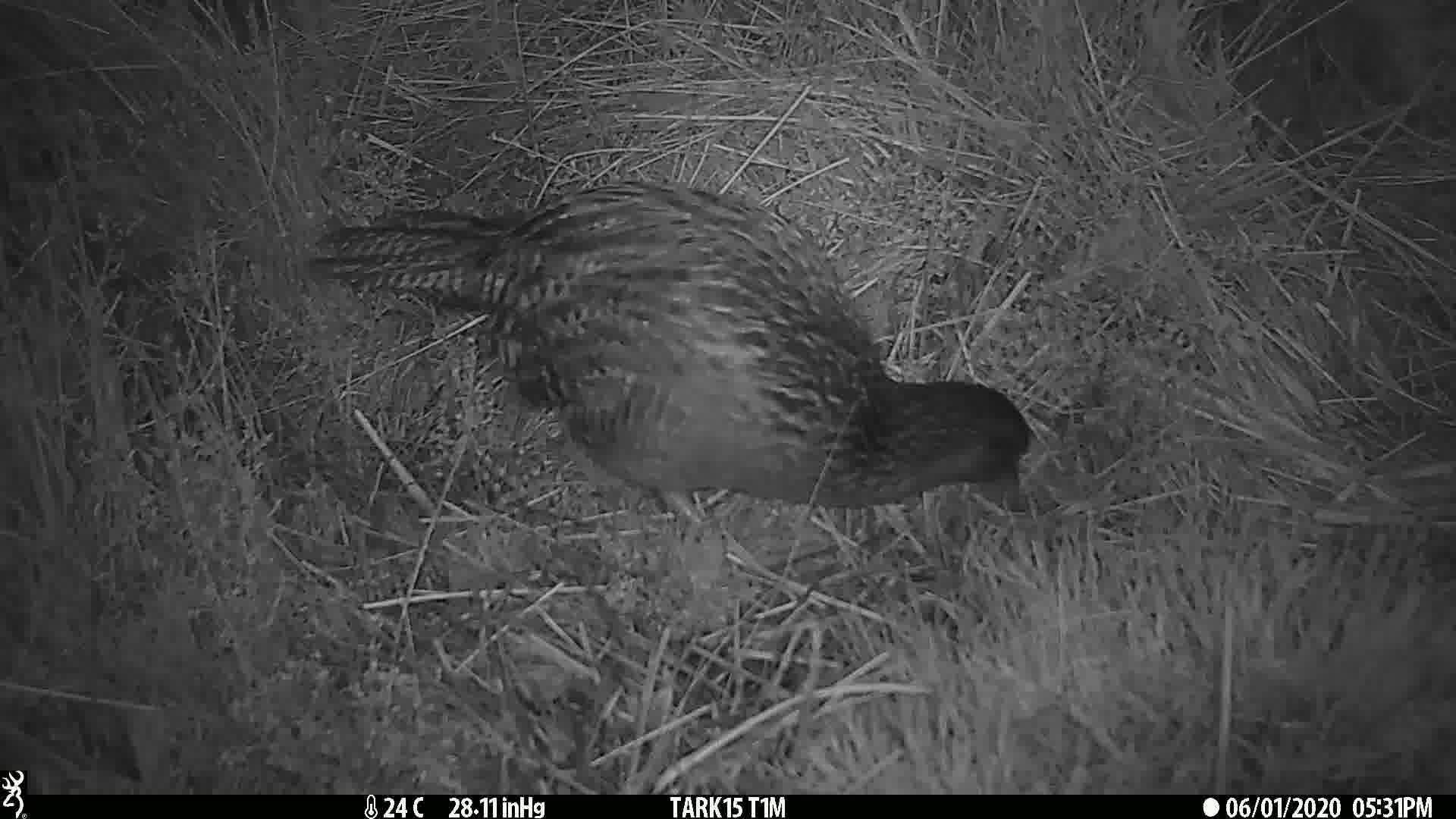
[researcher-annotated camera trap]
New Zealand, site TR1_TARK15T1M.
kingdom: Animalia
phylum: Chordata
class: Aves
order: Gruiformes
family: Rallidae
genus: Gallirallus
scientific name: Gallirallus australis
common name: weka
Weka (Gallirallus australis).